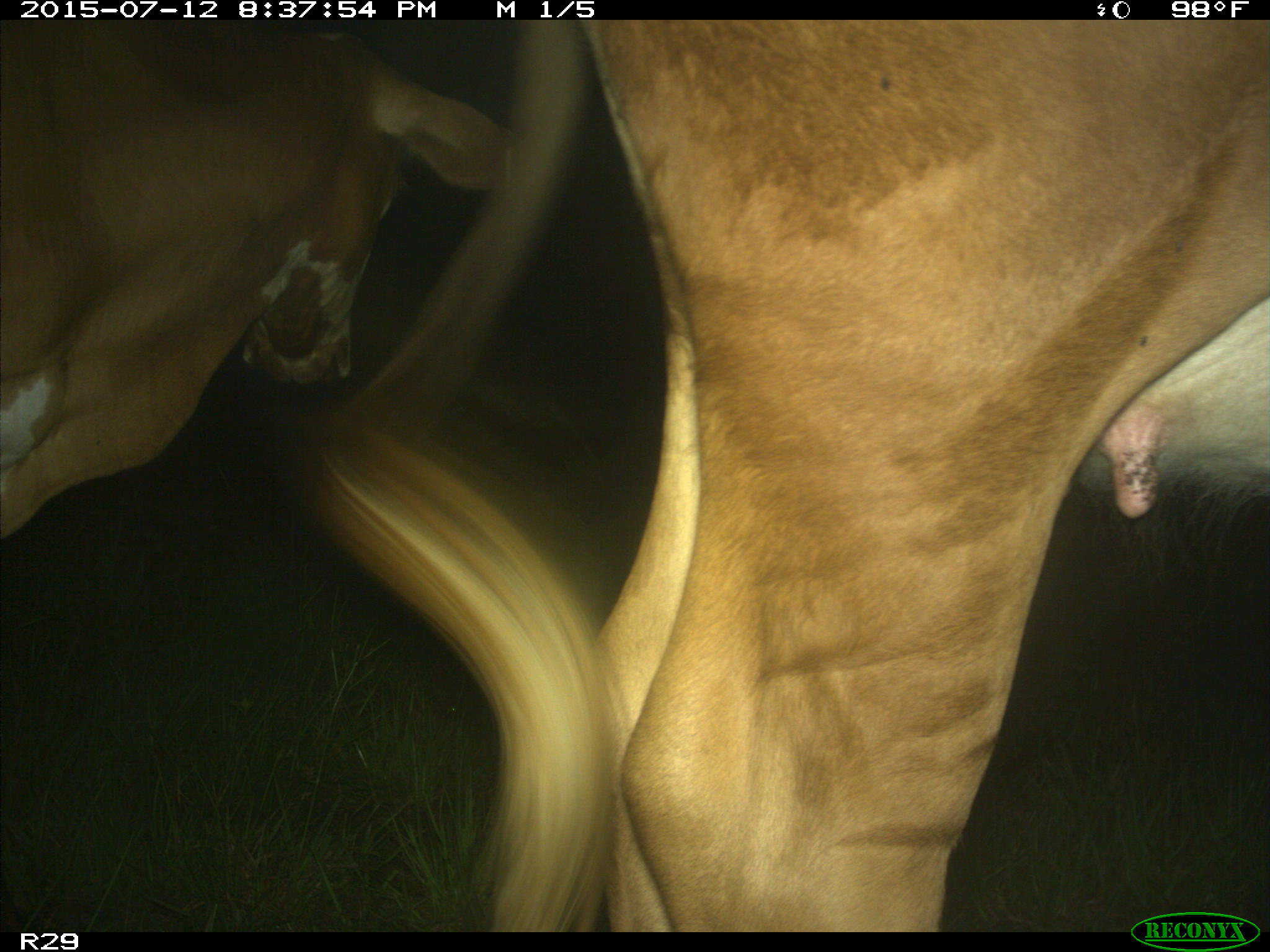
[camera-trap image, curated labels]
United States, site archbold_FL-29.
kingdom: Animalia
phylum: Chordata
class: Mammalia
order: Artiodactyla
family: Bovidae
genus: Bos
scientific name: Bos taurus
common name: domestic cow